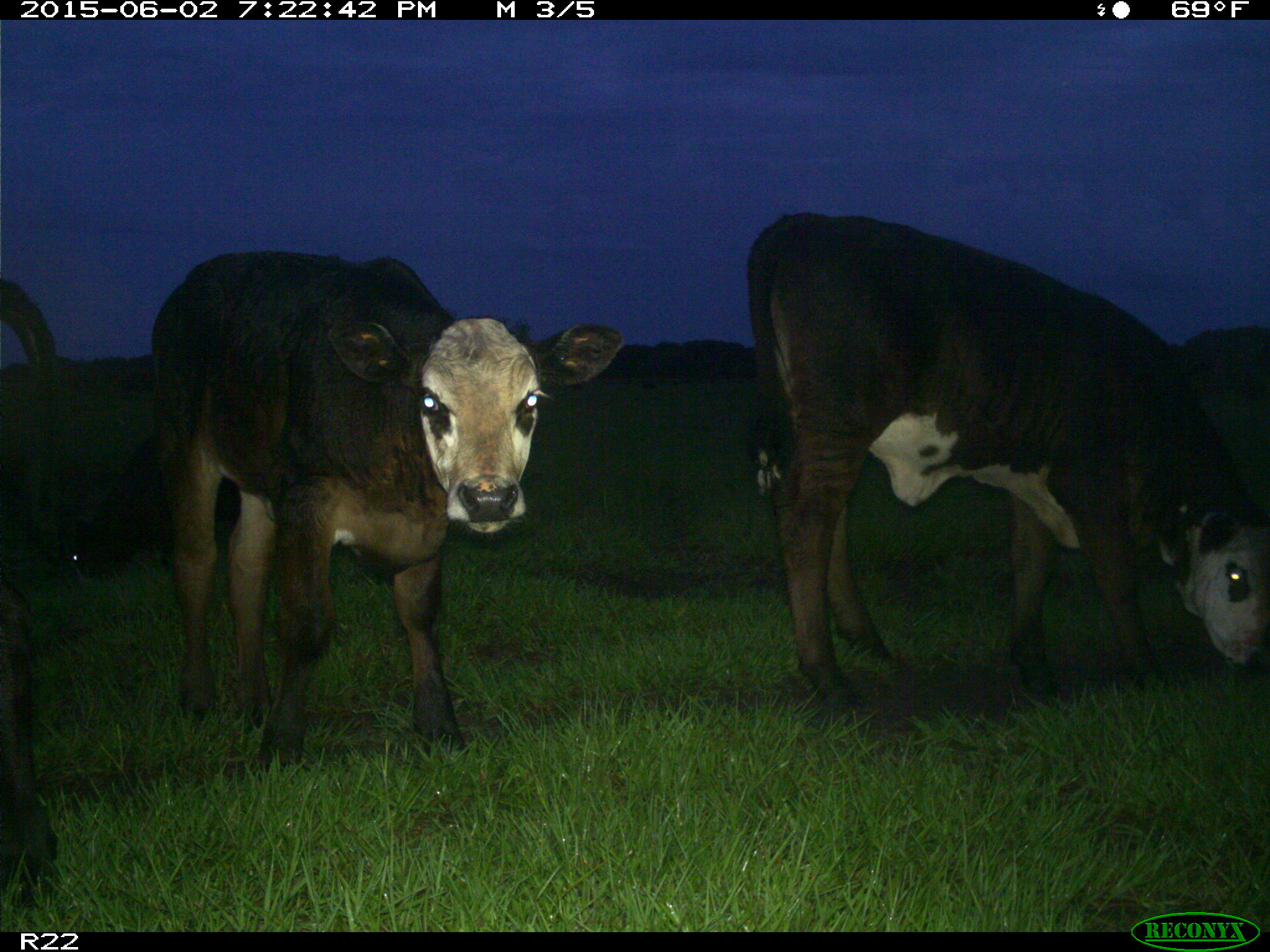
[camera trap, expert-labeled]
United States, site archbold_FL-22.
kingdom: Animalia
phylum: Chordata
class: Mammalia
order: Artiodactyla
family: Bovidae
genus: Bos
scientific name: Bos taurus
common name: domestic cow